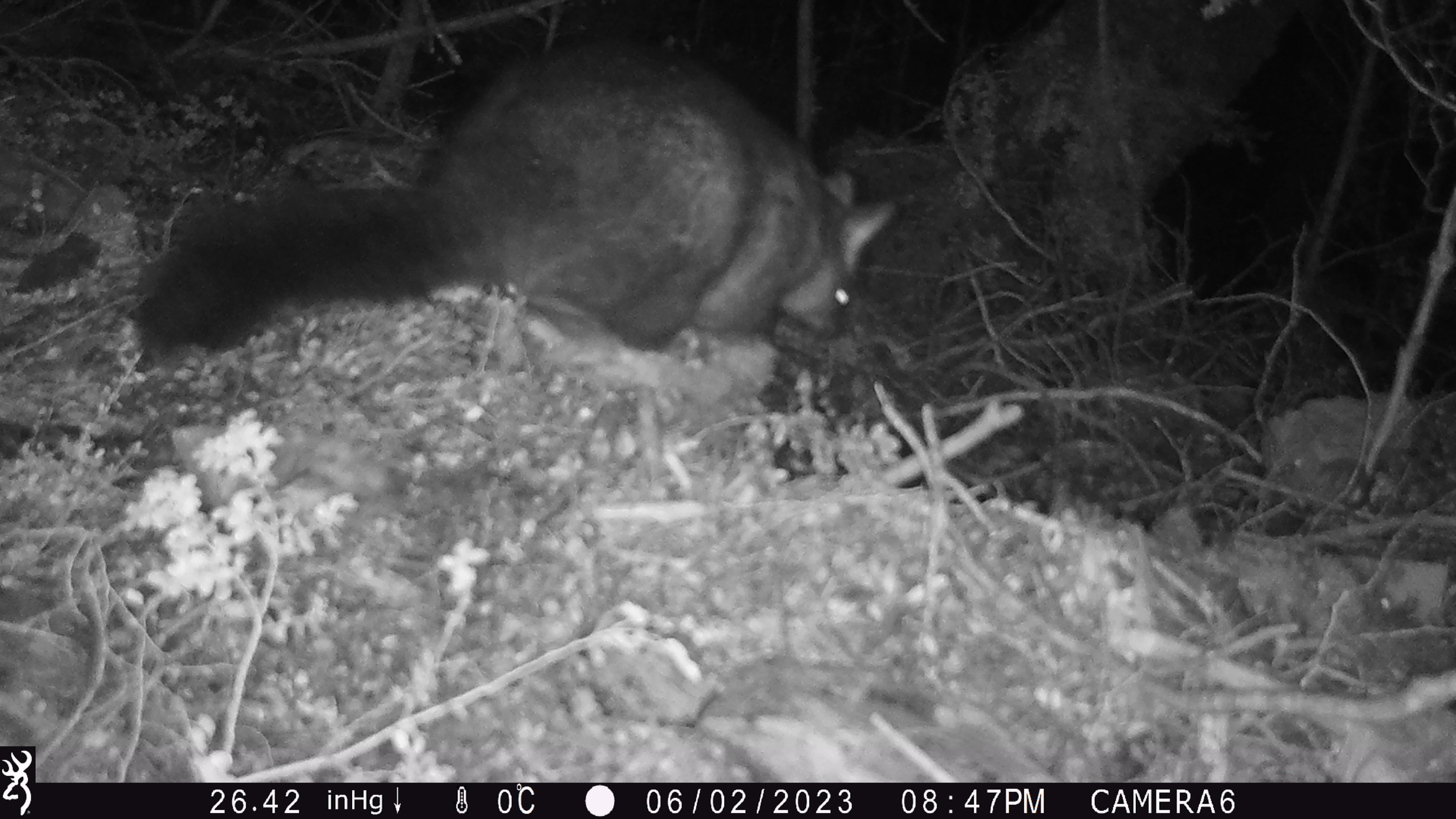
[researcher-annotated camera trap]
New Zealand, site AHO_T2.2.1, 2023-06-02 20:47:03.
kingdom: Animalia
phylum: Chordata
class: Mammalia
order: Carnivora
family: Mustelidae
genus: Mustela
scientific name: Mustela erminea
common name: stoat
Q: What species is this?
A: Stoat (Mustela erminea).